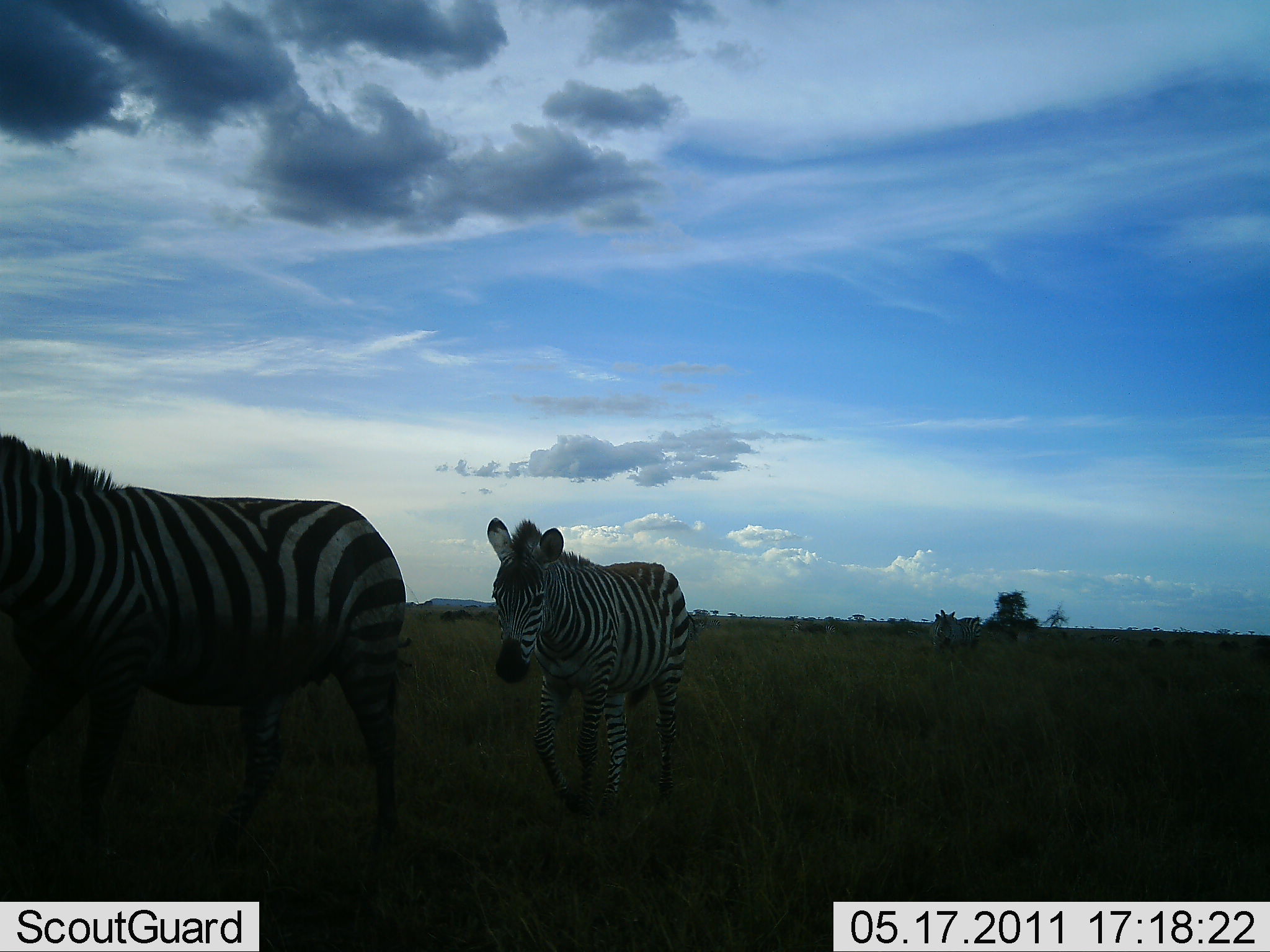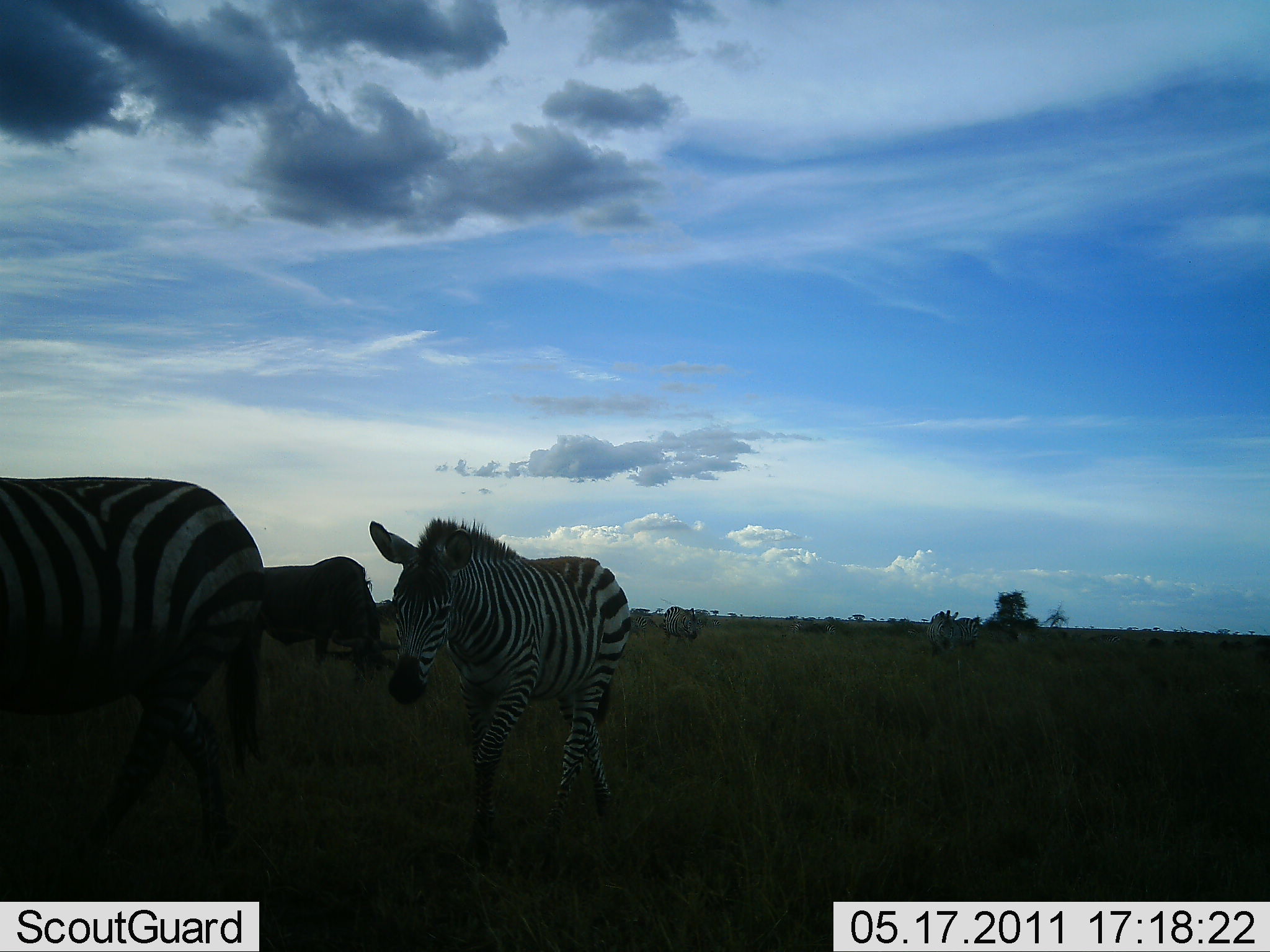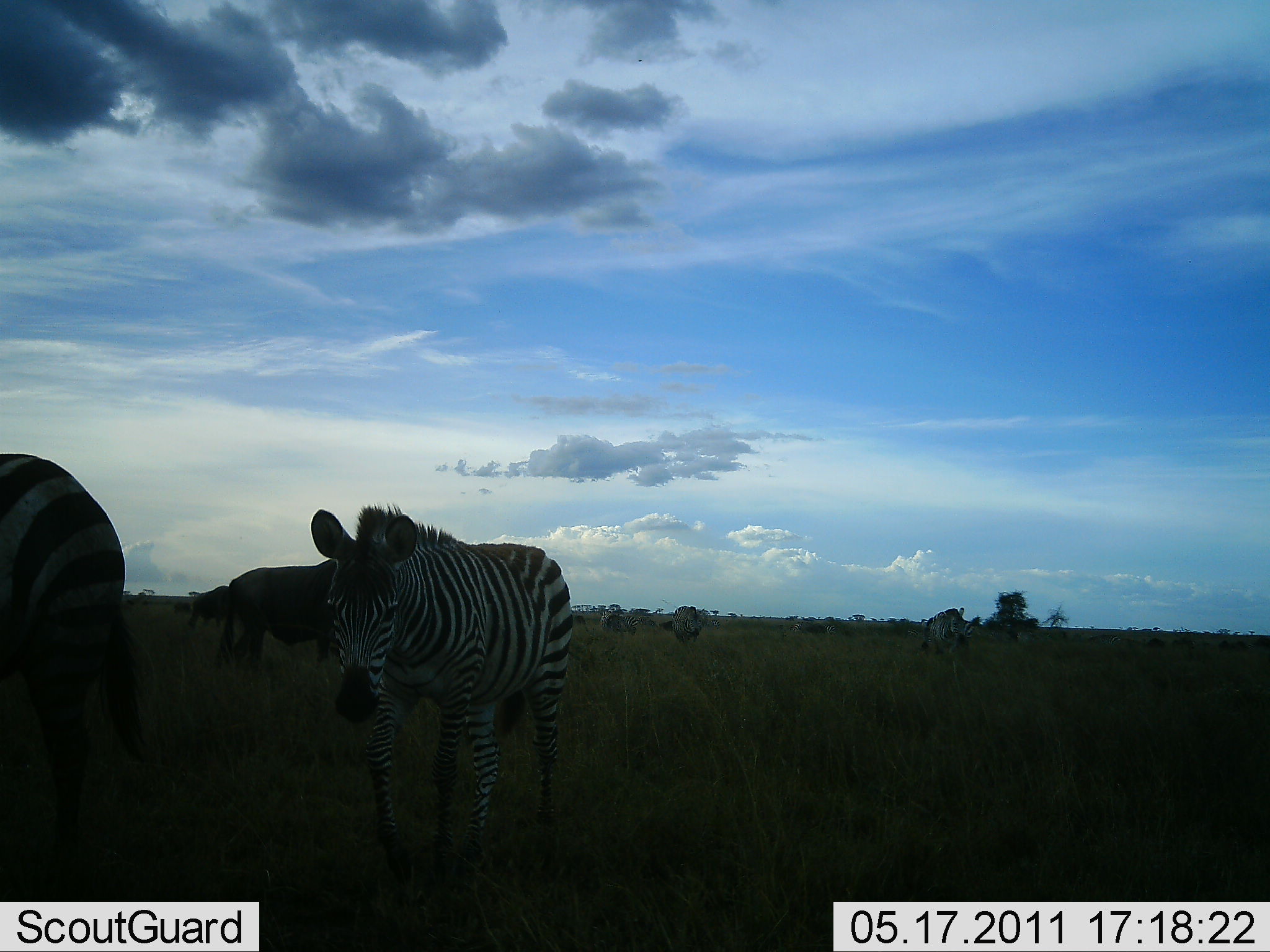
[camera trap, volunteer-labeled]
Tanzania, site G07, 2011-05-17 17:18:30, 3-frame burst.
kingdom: Animalia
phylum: Chordata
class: Mammalia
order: Artiodactyla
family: Bovidae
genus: Connochaetes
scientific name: Connochaetes taurinus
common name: blue wildebeest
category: wildebeest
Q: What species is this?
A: Wildebeest (blue wildebeest) (Connochaetes taurinus).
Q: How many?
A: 1.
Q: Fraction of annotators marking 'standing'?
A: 27%.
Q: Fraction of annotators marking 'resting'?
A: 9%.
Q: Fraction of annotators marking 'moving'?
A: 9%.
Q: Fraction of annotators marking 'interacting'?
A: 0%.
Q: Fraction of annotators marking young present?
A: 0%.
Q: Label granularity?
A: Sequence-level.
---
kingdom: Animalia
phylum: Chordata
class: Mammalia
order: Perissodactyla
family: Equidae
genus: Equus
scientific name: Equus quagga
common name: plains zebra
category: zebra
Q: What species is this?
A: Zebra (plains zebra) (Equus quagga).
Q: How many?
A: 4.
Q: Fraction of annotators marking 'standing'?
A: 8%.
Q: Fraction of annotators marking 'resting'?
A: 0%.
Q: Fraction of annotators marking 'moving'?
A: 96%.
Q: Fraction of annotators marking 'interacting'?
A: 0%.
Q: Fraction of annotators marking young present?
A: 0%.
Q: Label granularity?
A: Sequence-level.